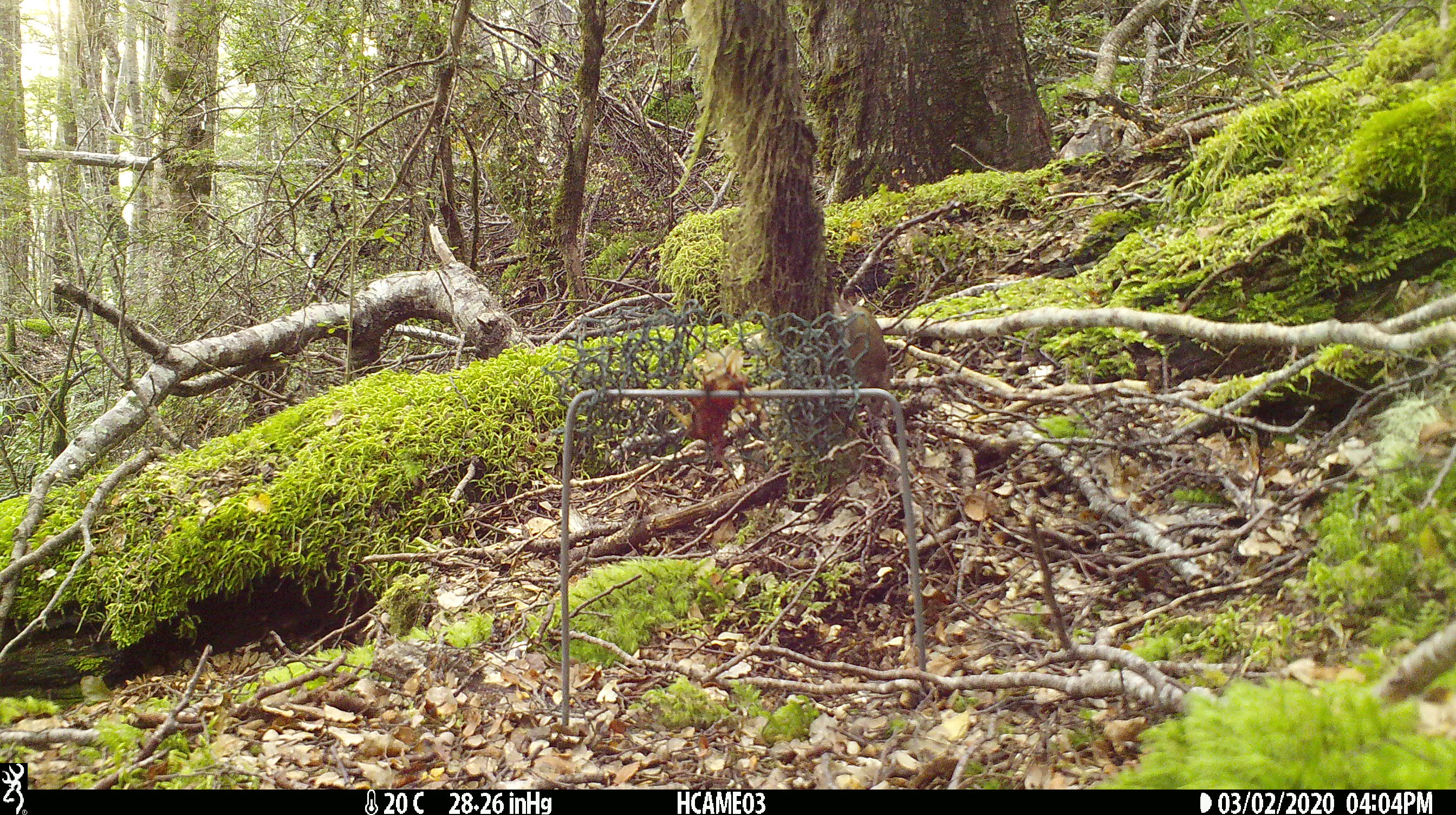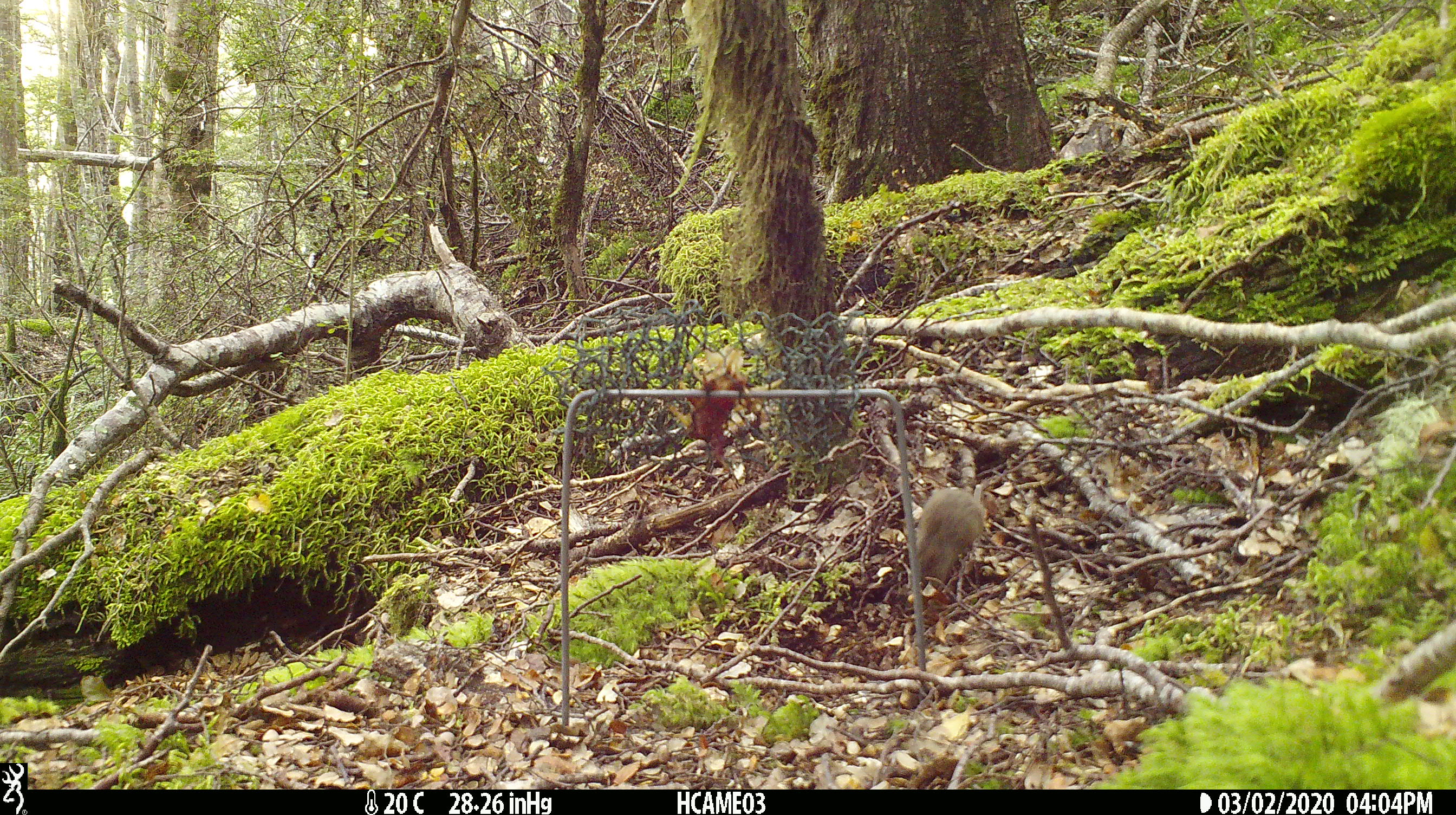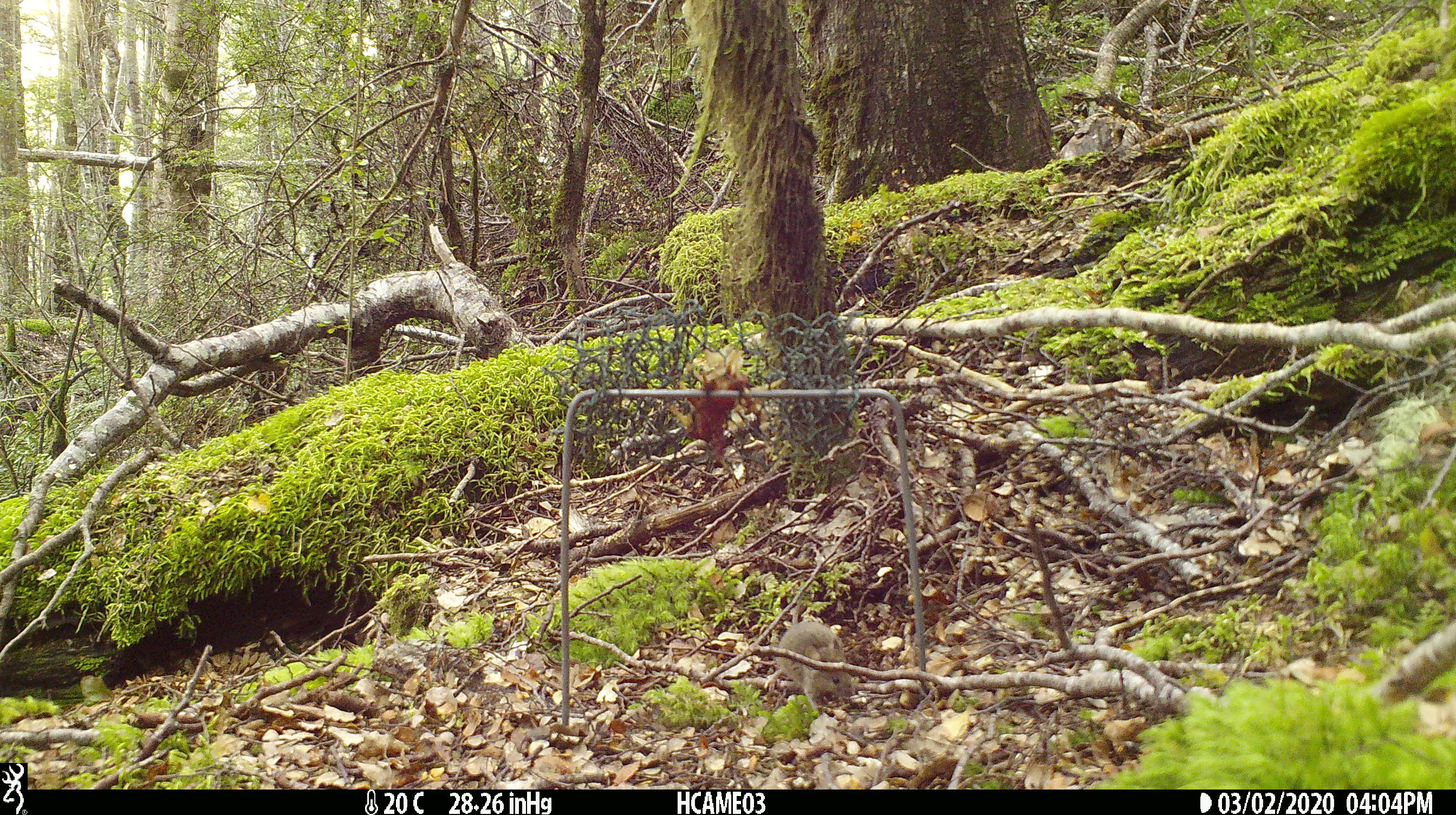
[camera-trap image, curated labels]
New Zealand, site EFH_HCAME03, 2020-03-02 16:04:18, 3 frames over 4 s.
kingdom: Animalia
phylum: Chordata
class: Mammalia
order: Rodentia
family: Muridae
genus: Mus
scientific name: Mus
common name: mouse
Mouse (Mus).